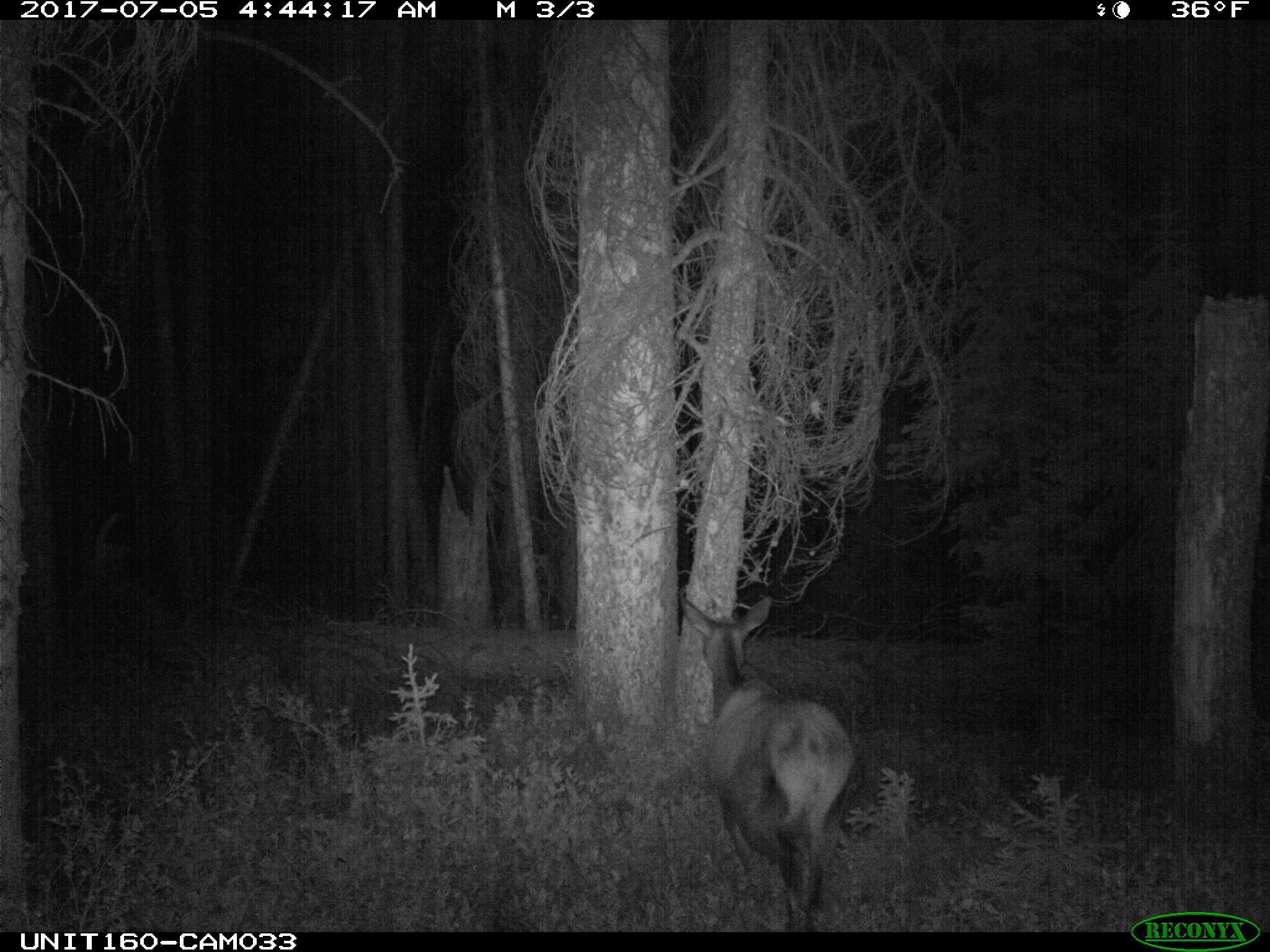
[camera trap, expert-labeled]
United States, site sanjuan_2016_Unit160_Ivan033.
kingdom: Animalia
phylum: Chordata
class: Mammalia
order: Artiodactyla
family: Cervidae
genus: Cervus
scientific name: Cervus elaphus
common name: red deer